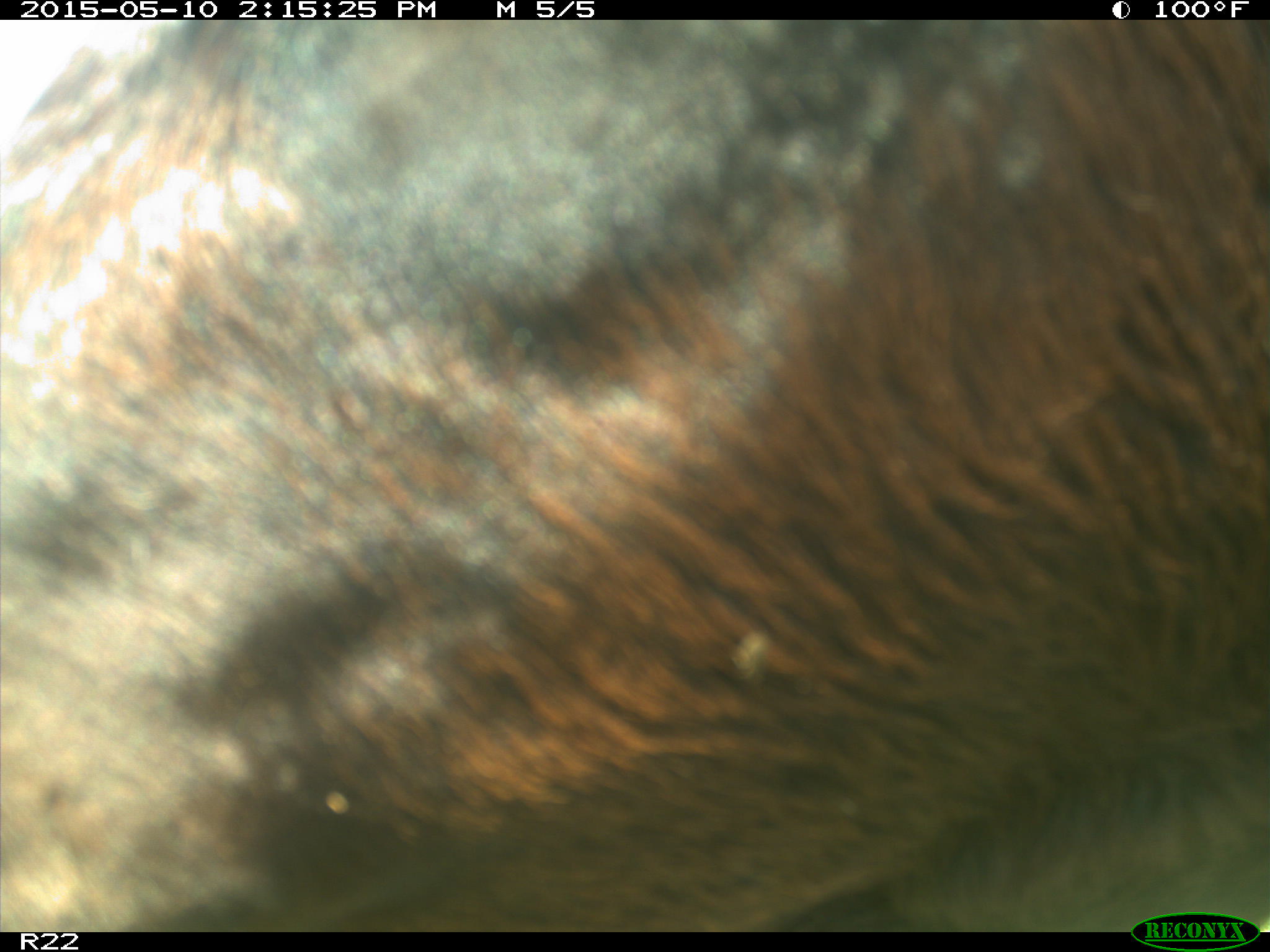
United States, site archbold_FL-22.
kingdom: Animalia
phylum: Chordata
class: Mammalia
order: Artiodactyla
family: Bovidae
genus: Bos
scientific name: Bos taurus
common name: domestic cow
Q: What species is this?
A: Bos taurus (domestic cow).